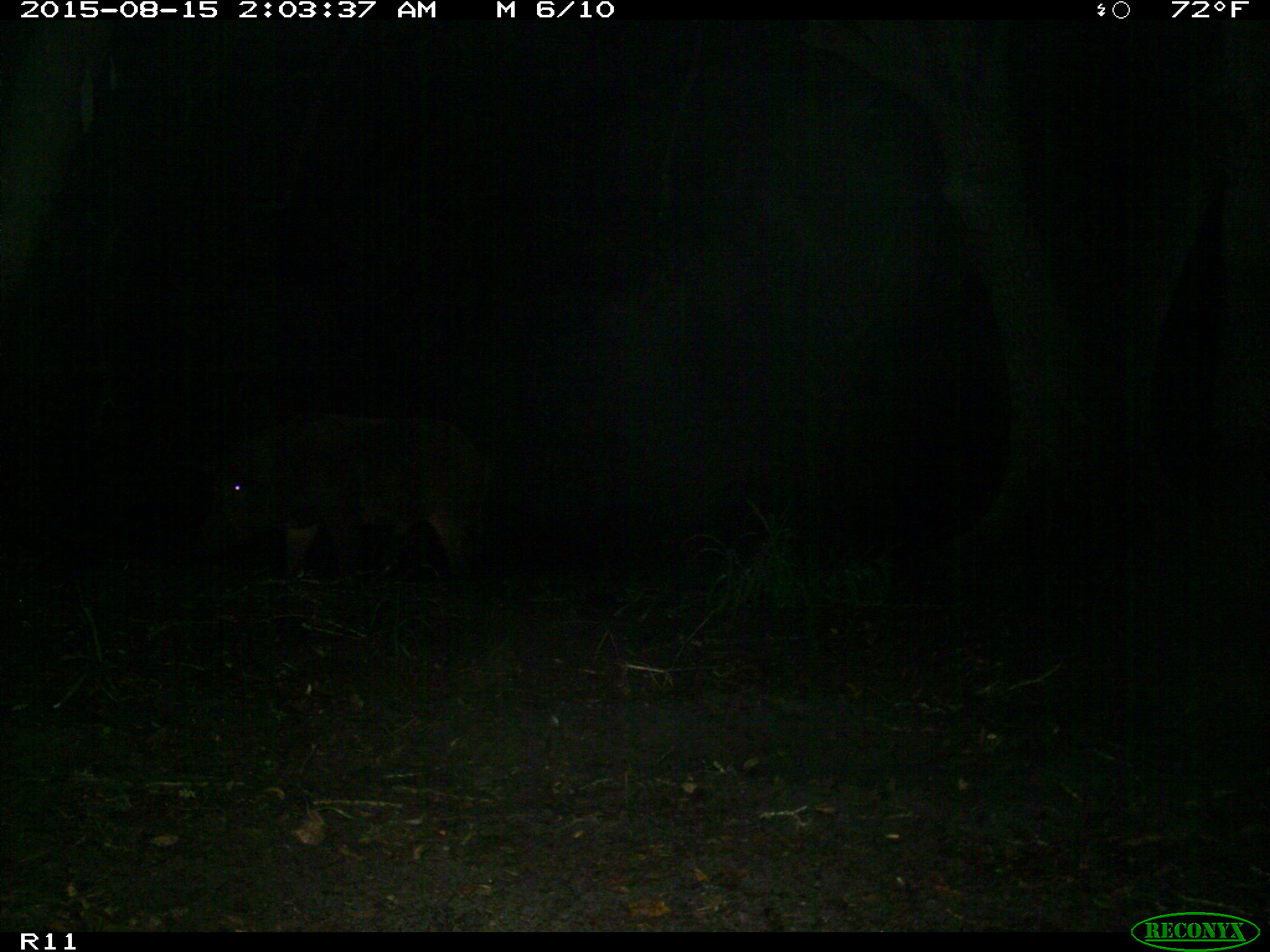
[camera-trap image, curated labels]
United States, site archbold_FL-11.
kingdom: Animalia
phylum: Chordata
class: Mammalia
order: Artiodactyla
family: Suidae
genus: Sus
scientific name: Sus scrofa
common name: wild boar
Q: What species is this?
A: Sus scrofa (wild boar).